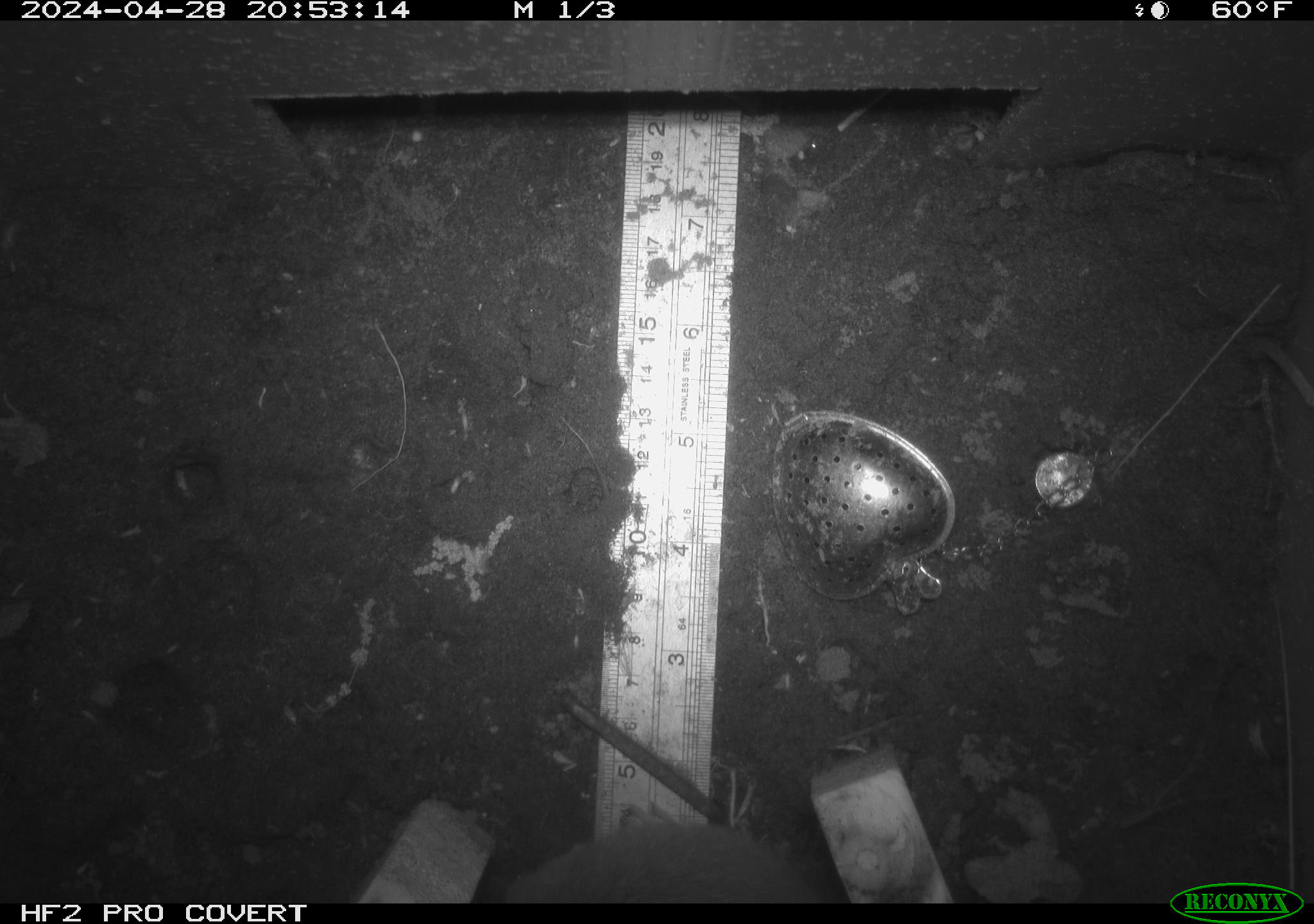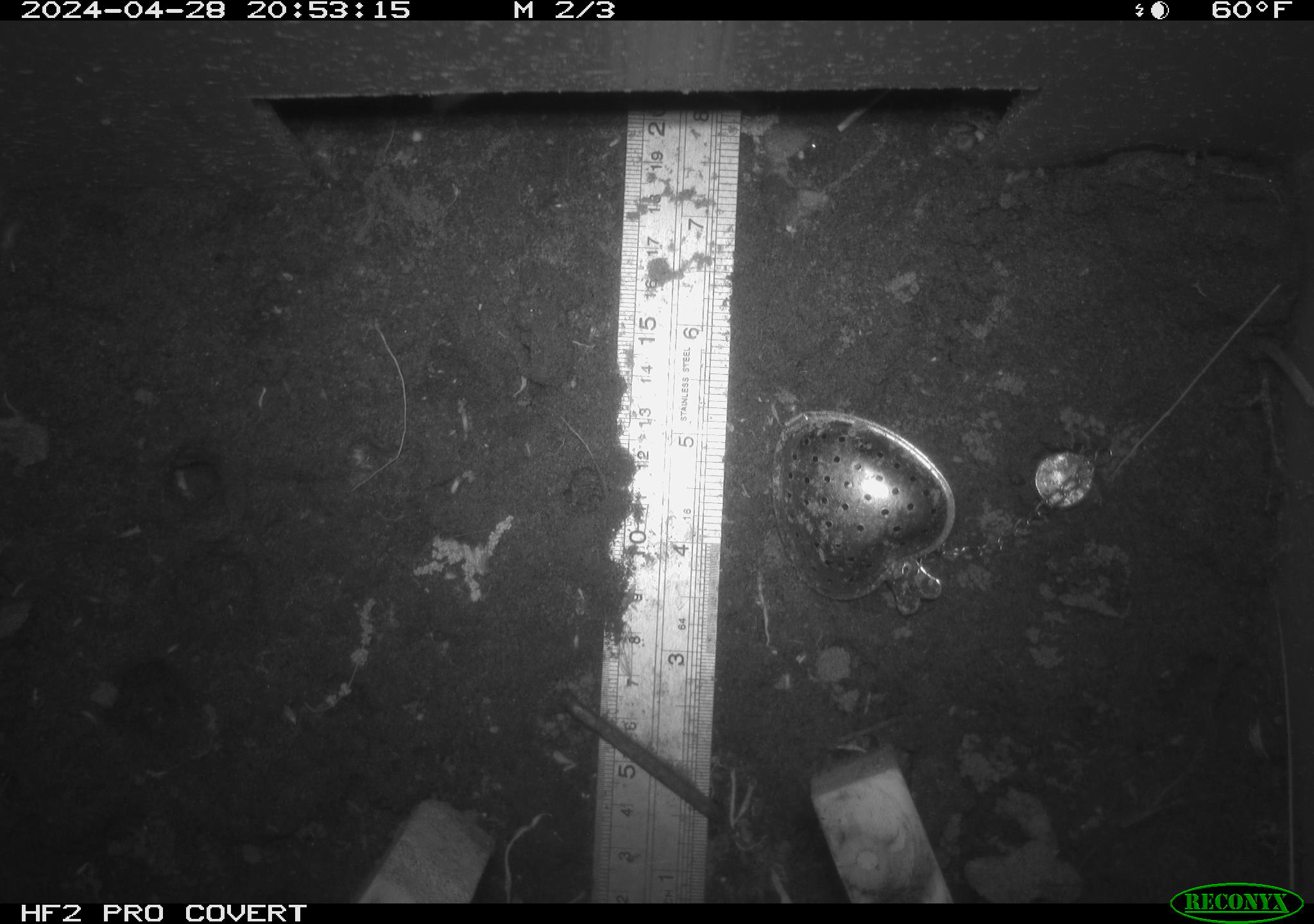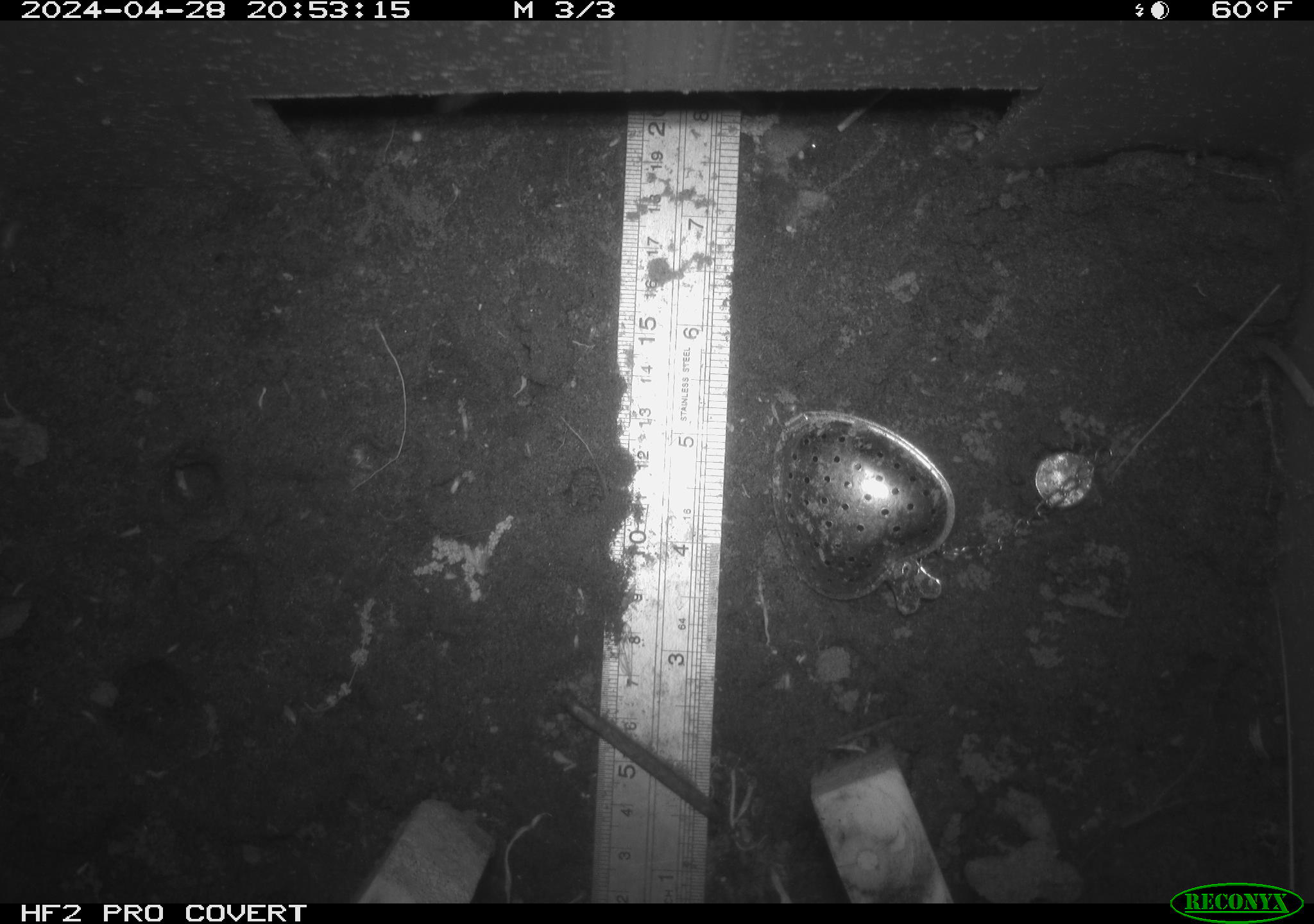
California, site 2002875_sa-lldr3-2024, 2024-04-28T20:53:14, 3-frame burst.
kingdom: Animalia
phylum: Chordata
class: Mammalia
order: Rodentia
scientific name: Rodentia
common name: rodent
Rodent (Rodentia).